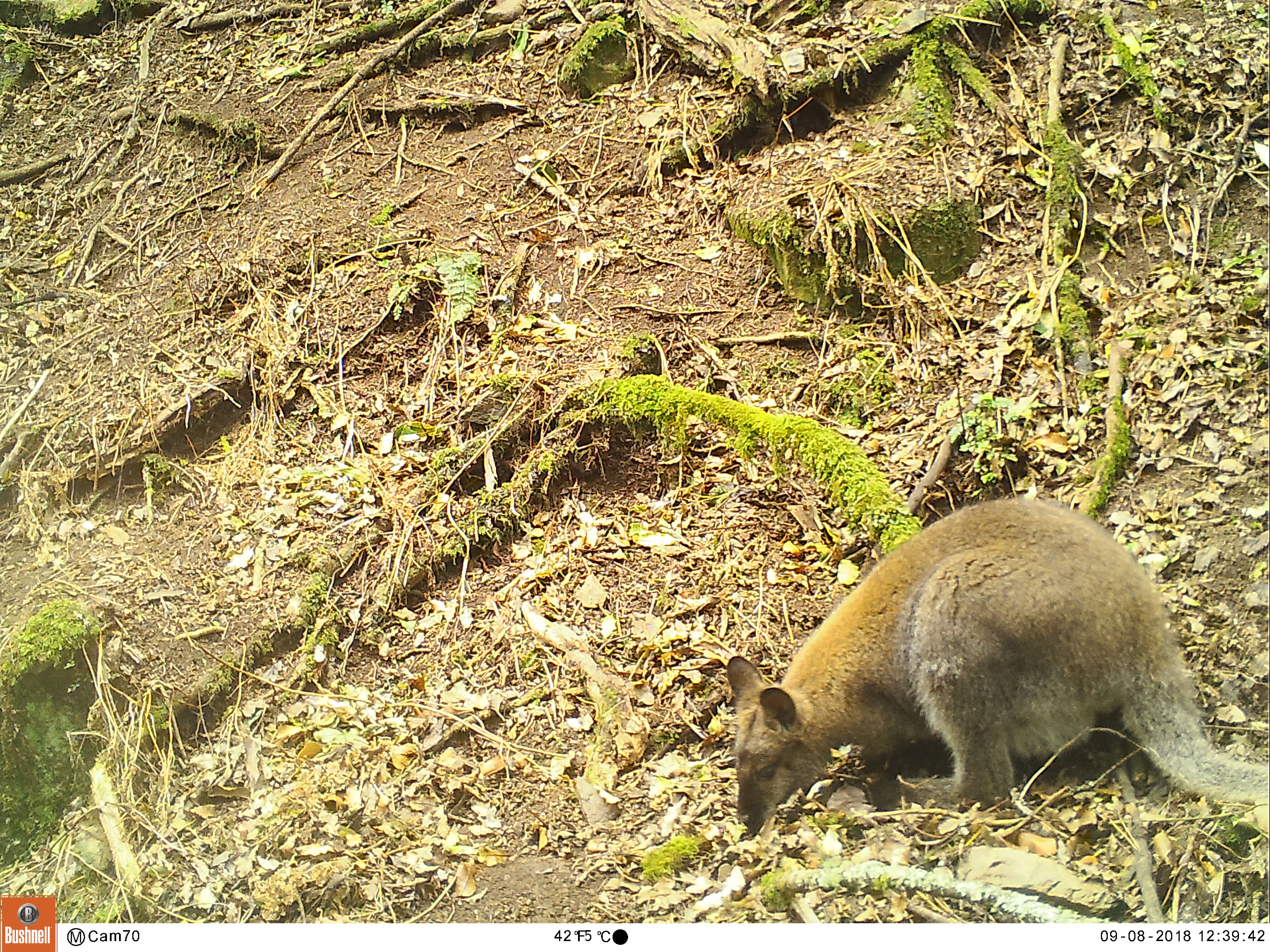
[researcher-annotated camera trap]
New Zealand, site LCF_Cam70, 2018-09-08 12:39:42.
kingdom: Animalia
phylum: Chordata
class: Mammalia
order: Diprotodontia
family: Macropodidae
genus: Notamacropus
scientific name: Notamacropus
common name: wallaby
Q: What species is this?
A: Wallaby (Notamacropus).